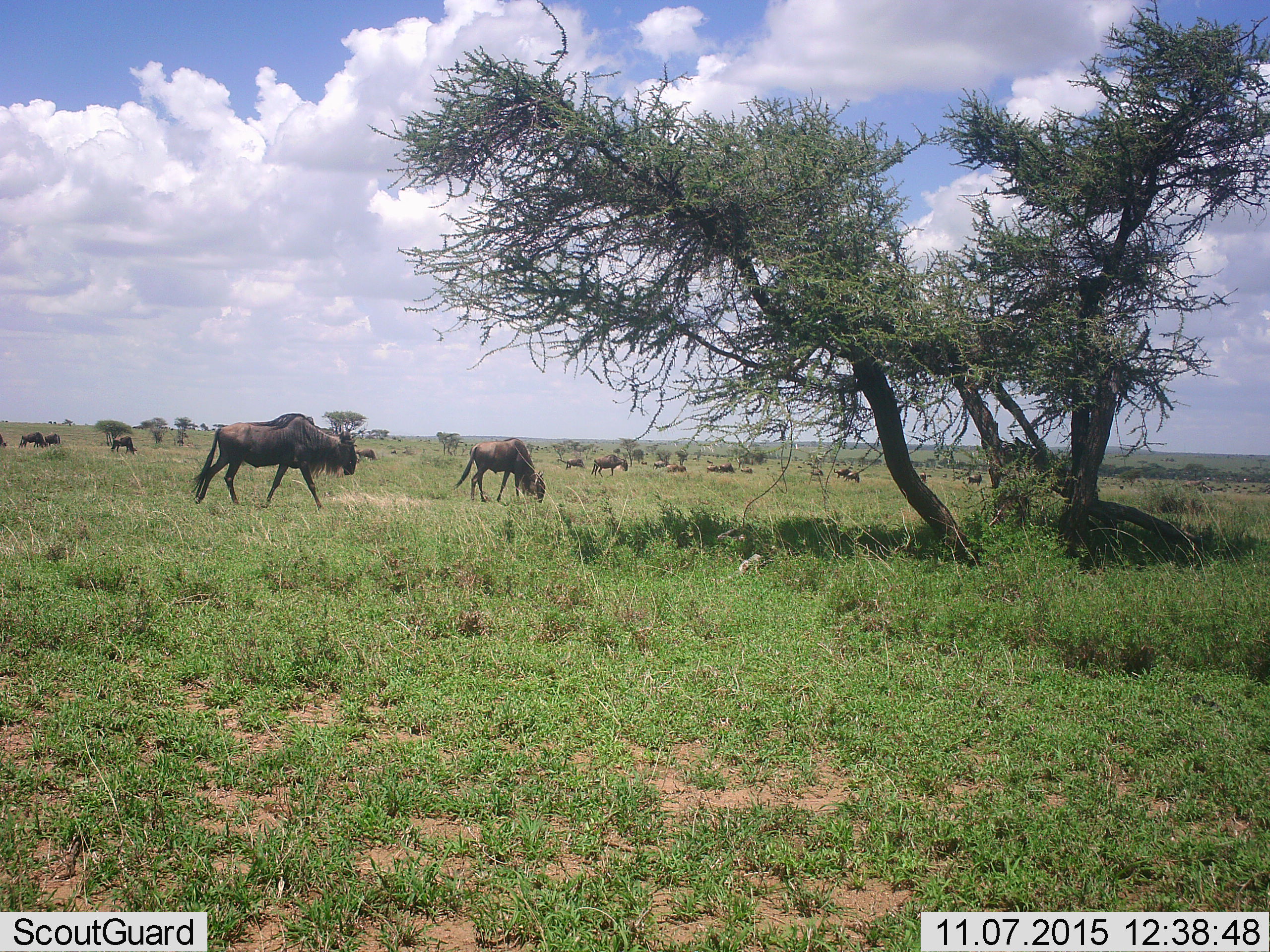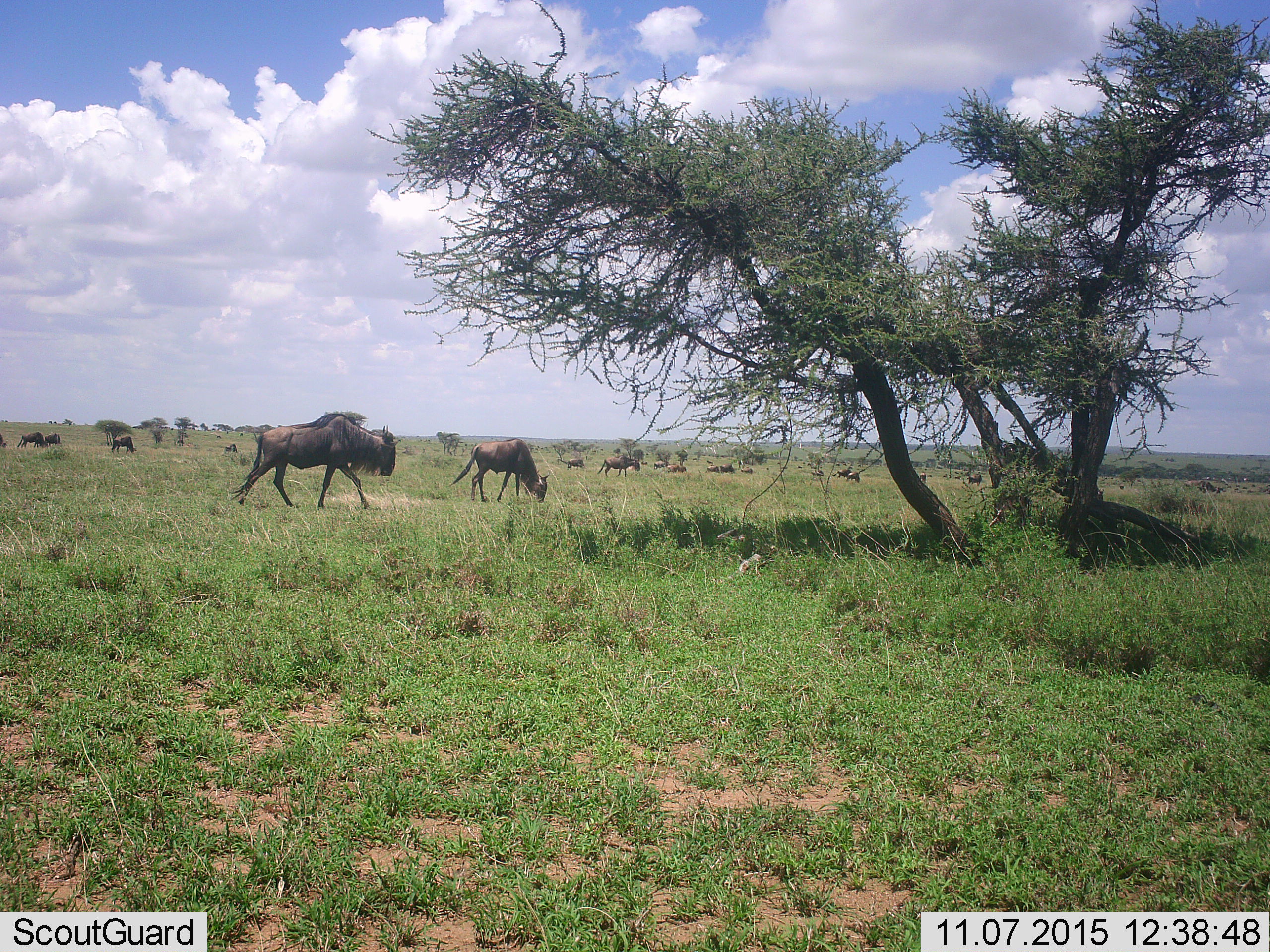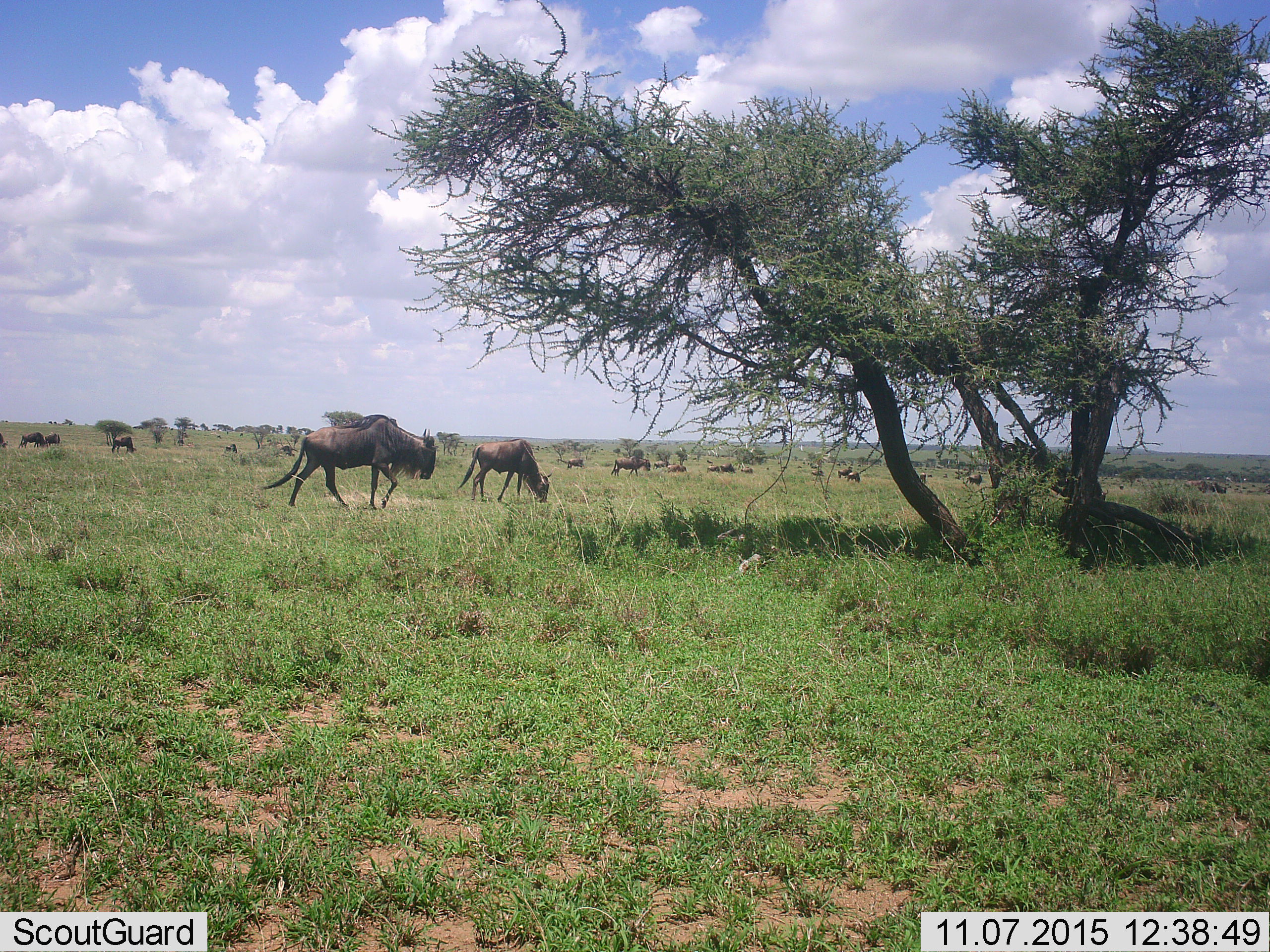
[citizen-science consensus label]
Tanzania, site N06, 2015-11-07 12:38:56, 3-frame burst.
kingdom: Animalia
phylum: Chordata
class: Mammalia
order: Artiodactyla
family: Bovidae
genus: Connochaetes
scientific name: Connochaetes taurinus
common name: blue wildebeest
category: wildebeest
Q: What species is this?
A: Wildebeest (blue wildebeest) (Connochaetes taurinus).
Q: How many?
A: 11-50.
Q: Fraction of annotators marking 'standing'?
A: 38%.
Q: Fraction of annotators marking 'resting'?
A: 12%.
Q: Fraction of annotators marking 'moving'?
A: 100%.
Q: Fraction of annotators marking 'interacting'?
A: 0%.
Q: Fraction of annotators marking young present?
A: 0%.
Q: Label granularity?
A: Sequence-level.